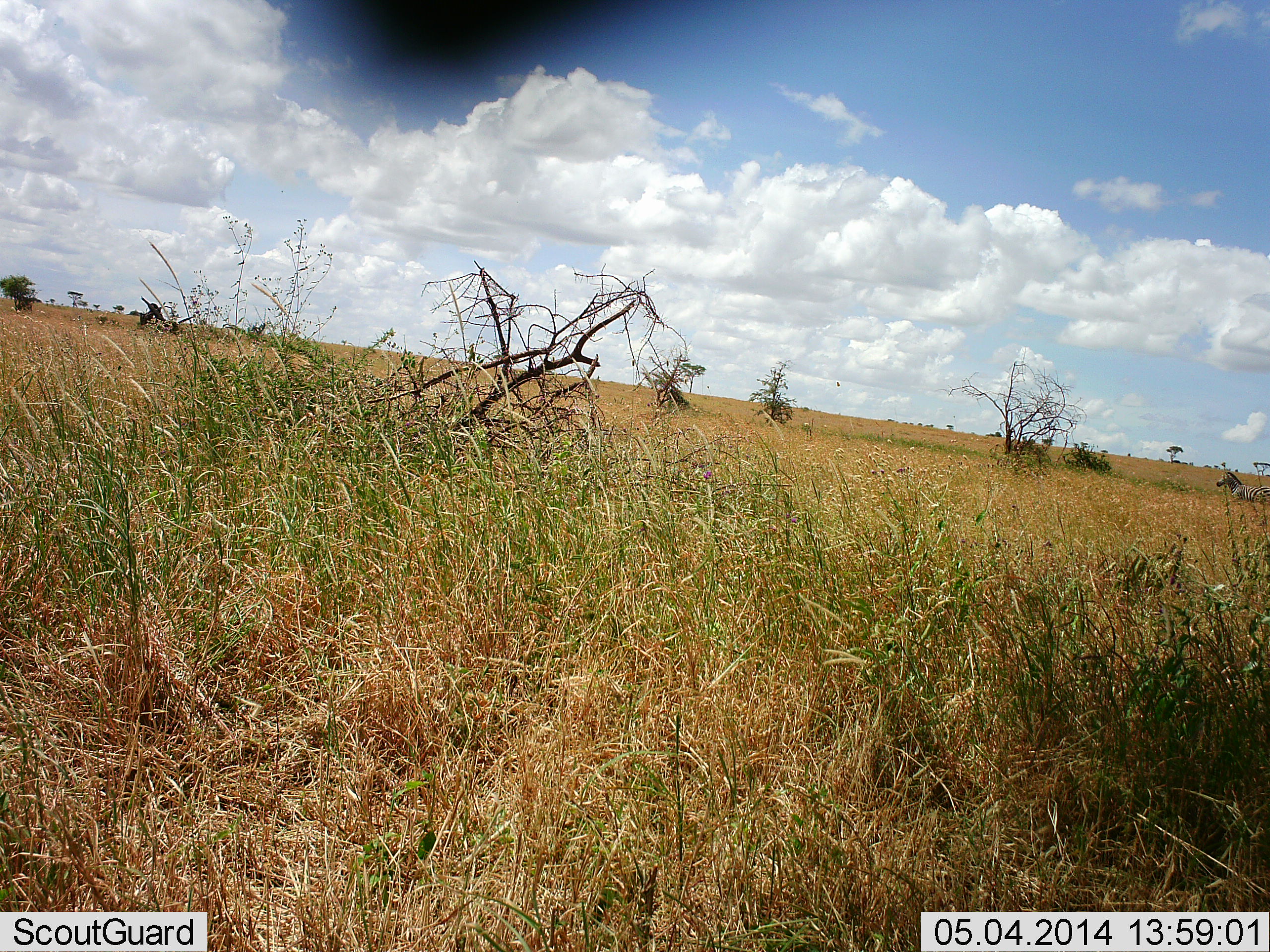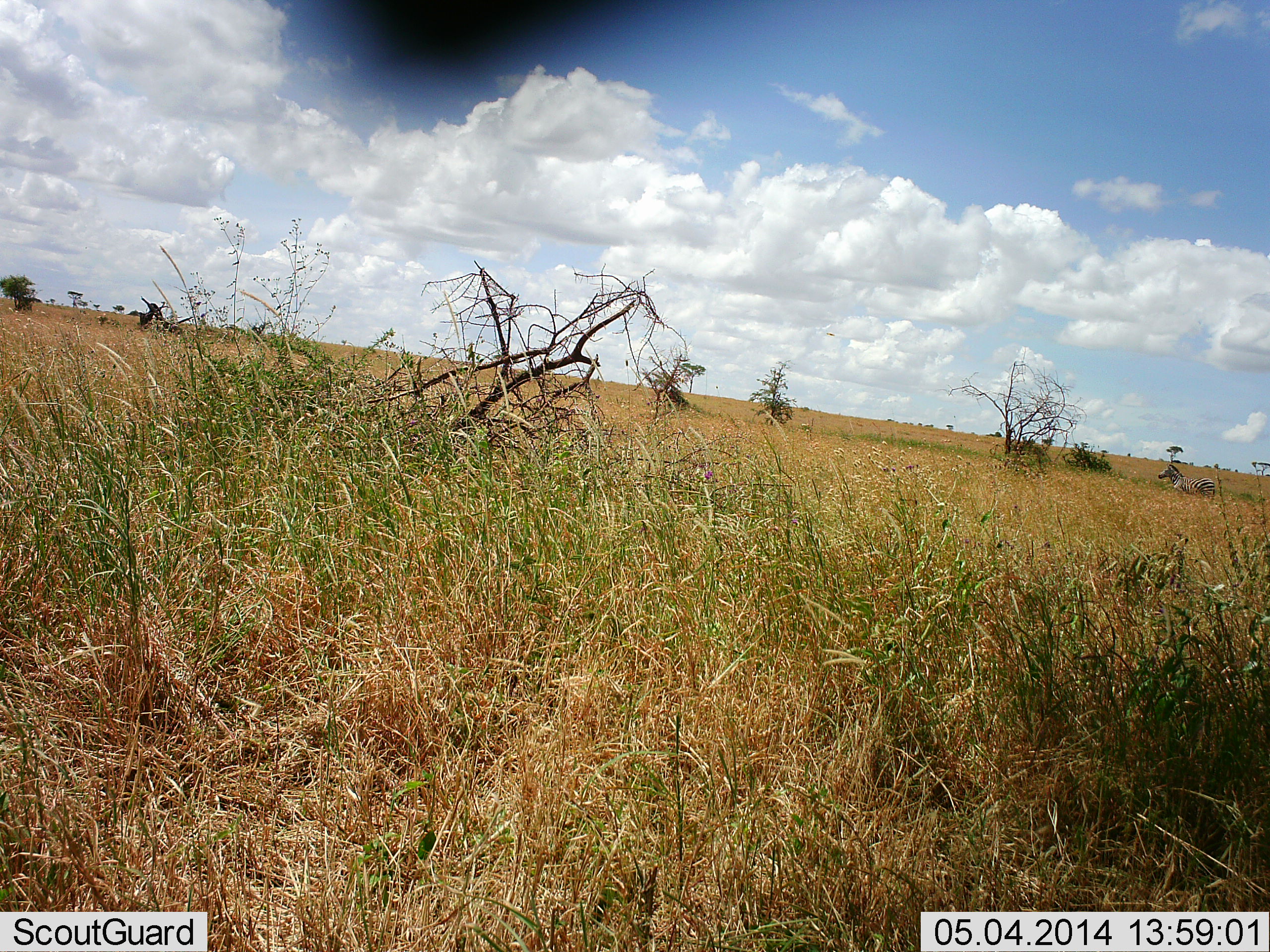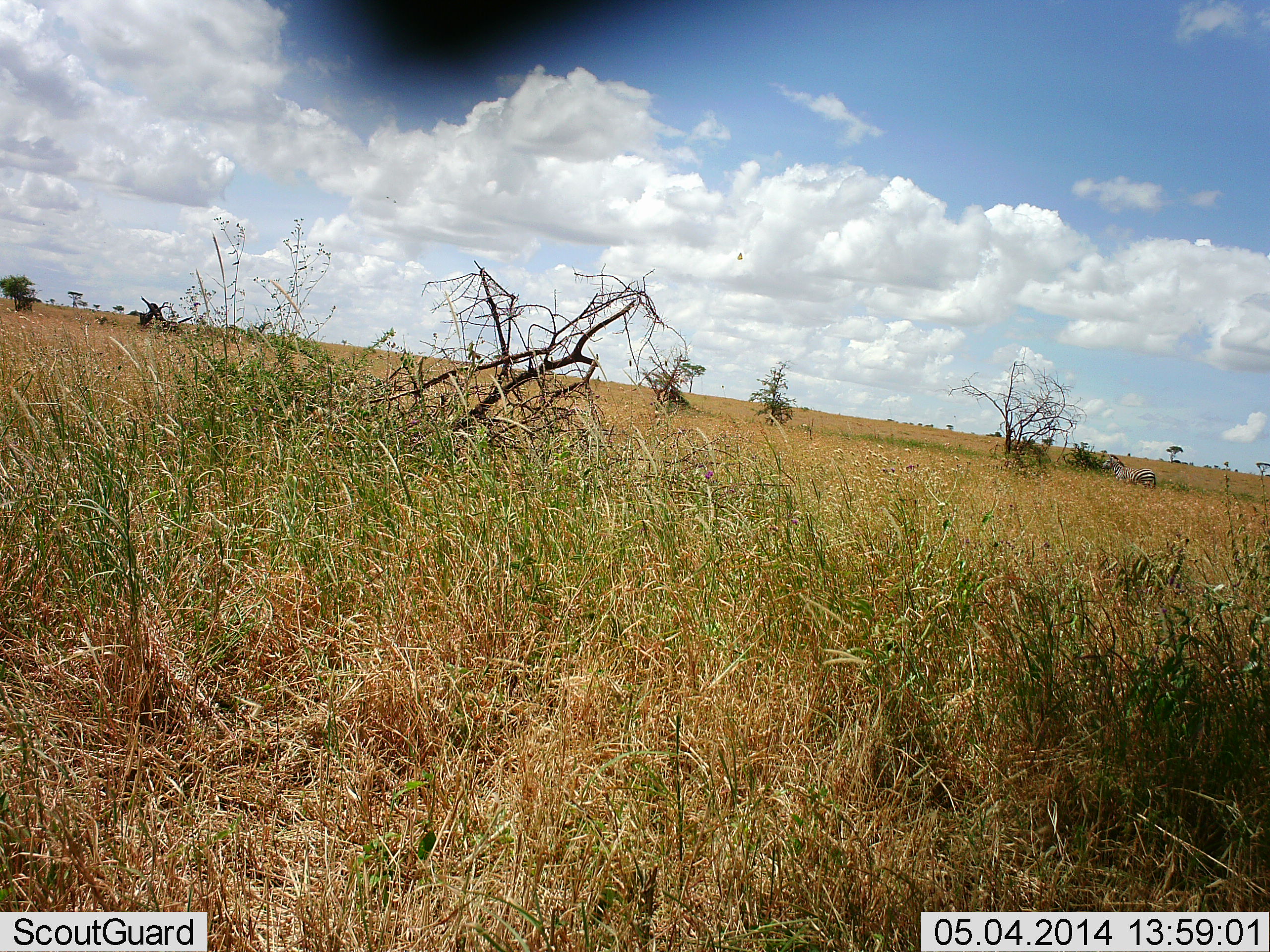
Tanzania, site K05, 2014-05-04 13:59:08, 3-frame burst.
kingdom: Animalia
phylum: Chordata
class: Mammalia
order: Perissodactyla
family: Equidae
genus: Equus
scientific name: Equus quagga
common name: plains zebra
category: zebra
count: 1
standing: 4%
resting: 0%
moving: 96%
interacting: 0%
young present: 0%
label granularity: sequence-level